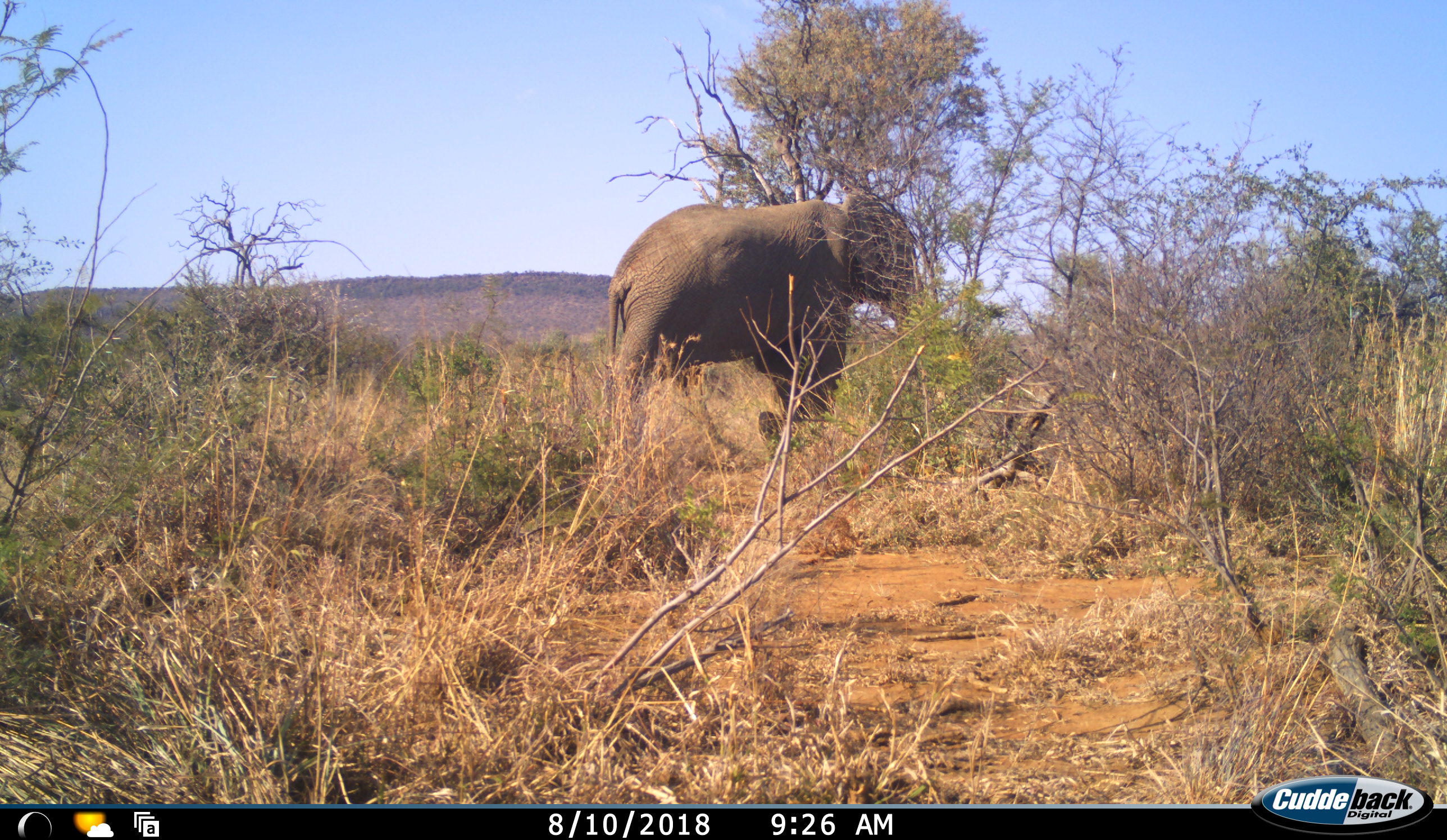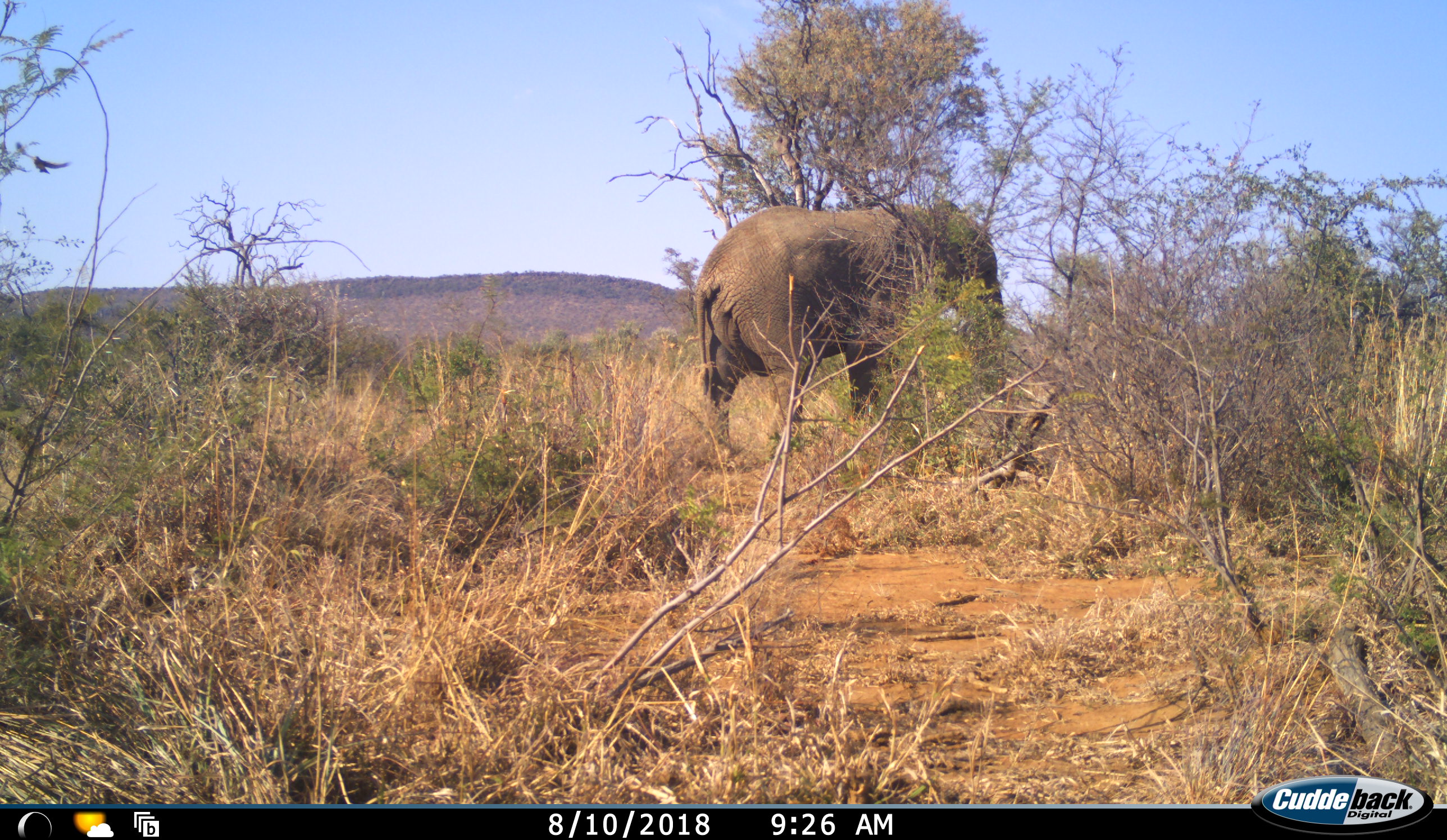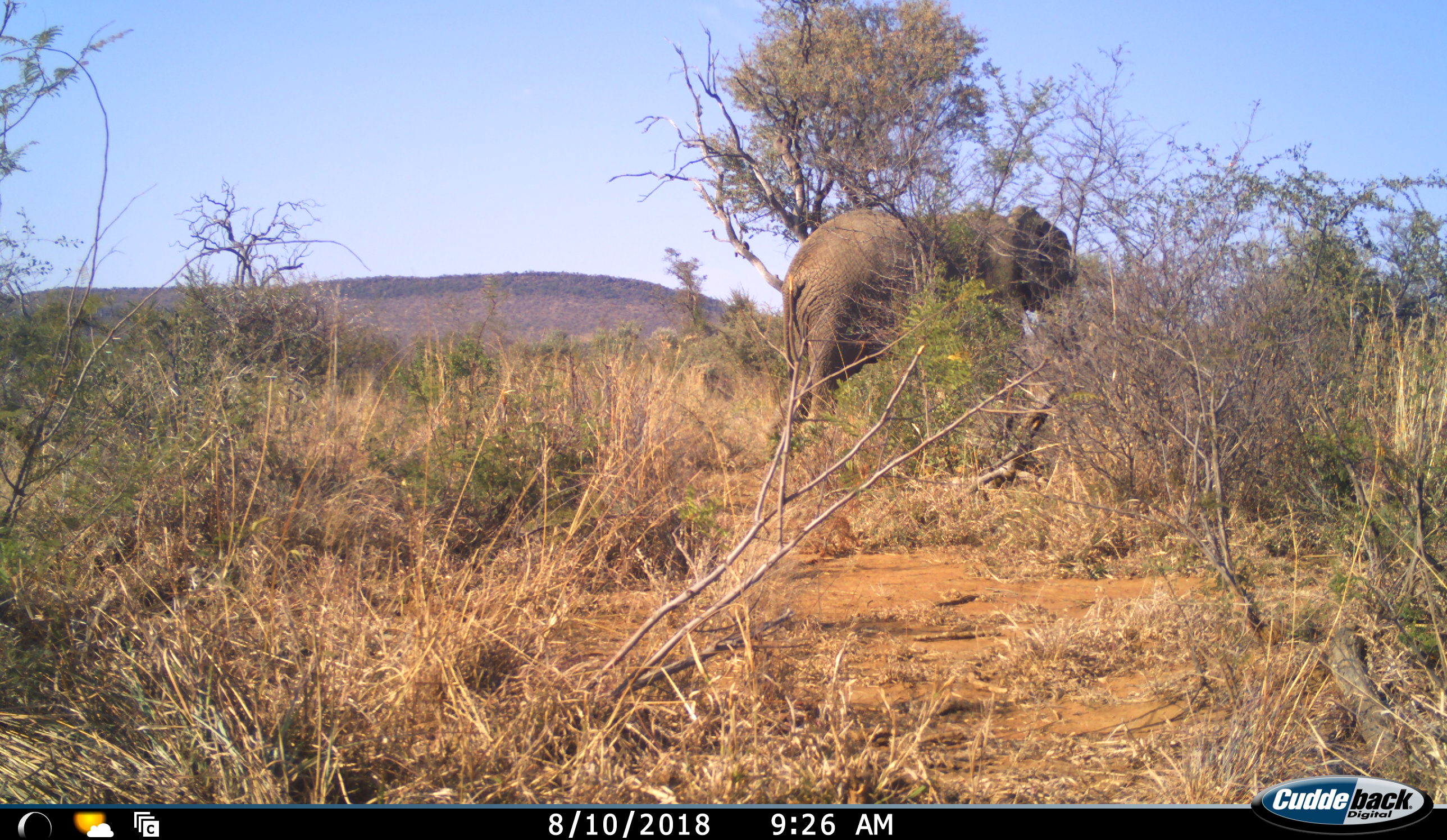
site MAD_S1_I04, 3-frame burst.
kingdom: Animalia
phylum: Chordata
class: Mammalia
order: Proboscidea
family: Elephantidae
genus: Loxodonta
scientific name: Loxodonta africana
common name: african bush elephant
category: elephant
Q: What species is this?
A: Elephant (african bush elephant) (Loxodonta africana).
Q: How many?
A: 1.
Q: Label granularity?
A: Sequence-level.